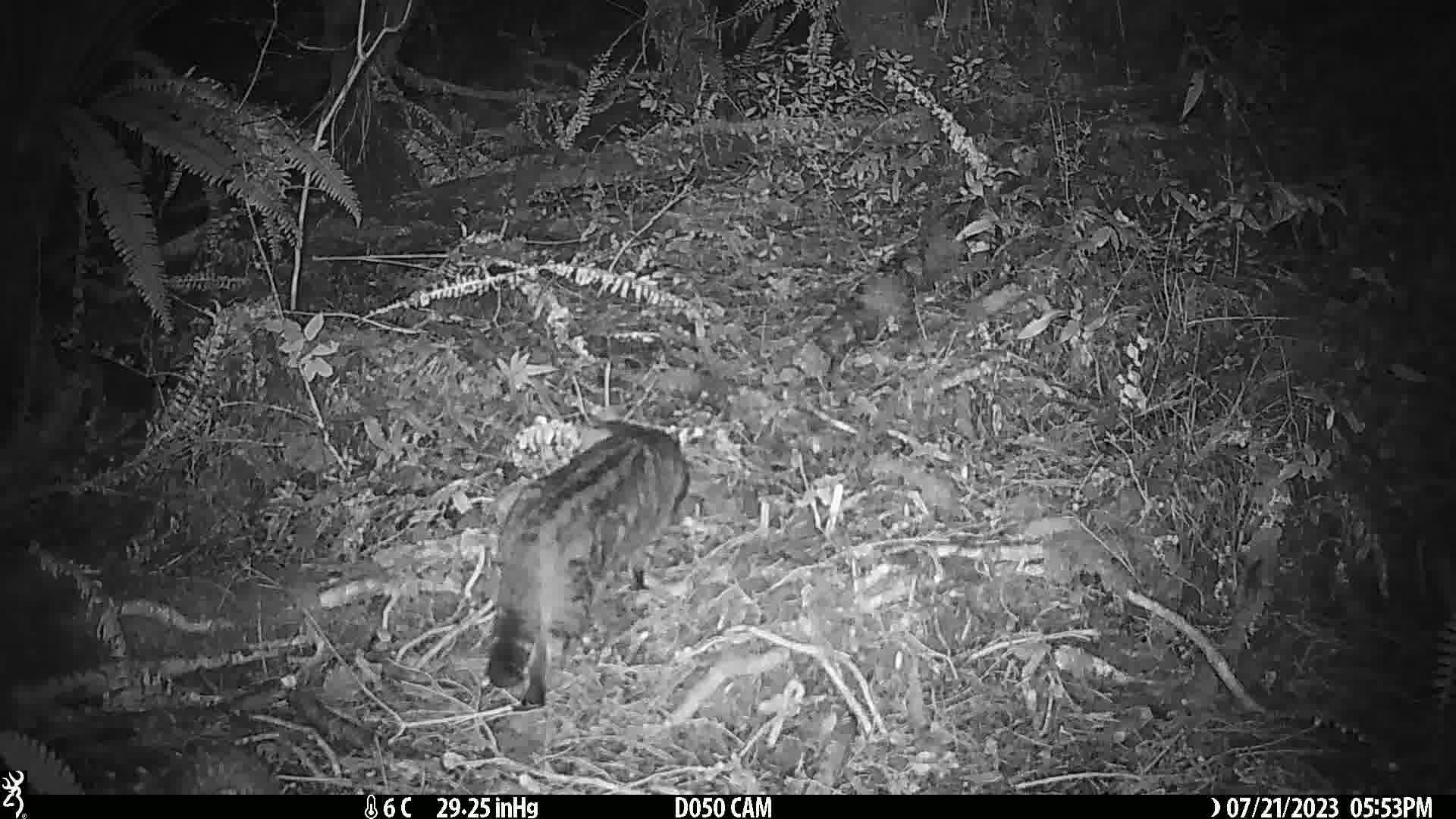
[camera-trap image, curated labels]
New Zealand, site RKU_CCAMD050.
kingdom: Animalia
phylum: Chordata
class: Mammalia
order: Carnivora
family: Felidae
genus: Felis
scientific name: Felis catus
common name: domestic cat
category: cat